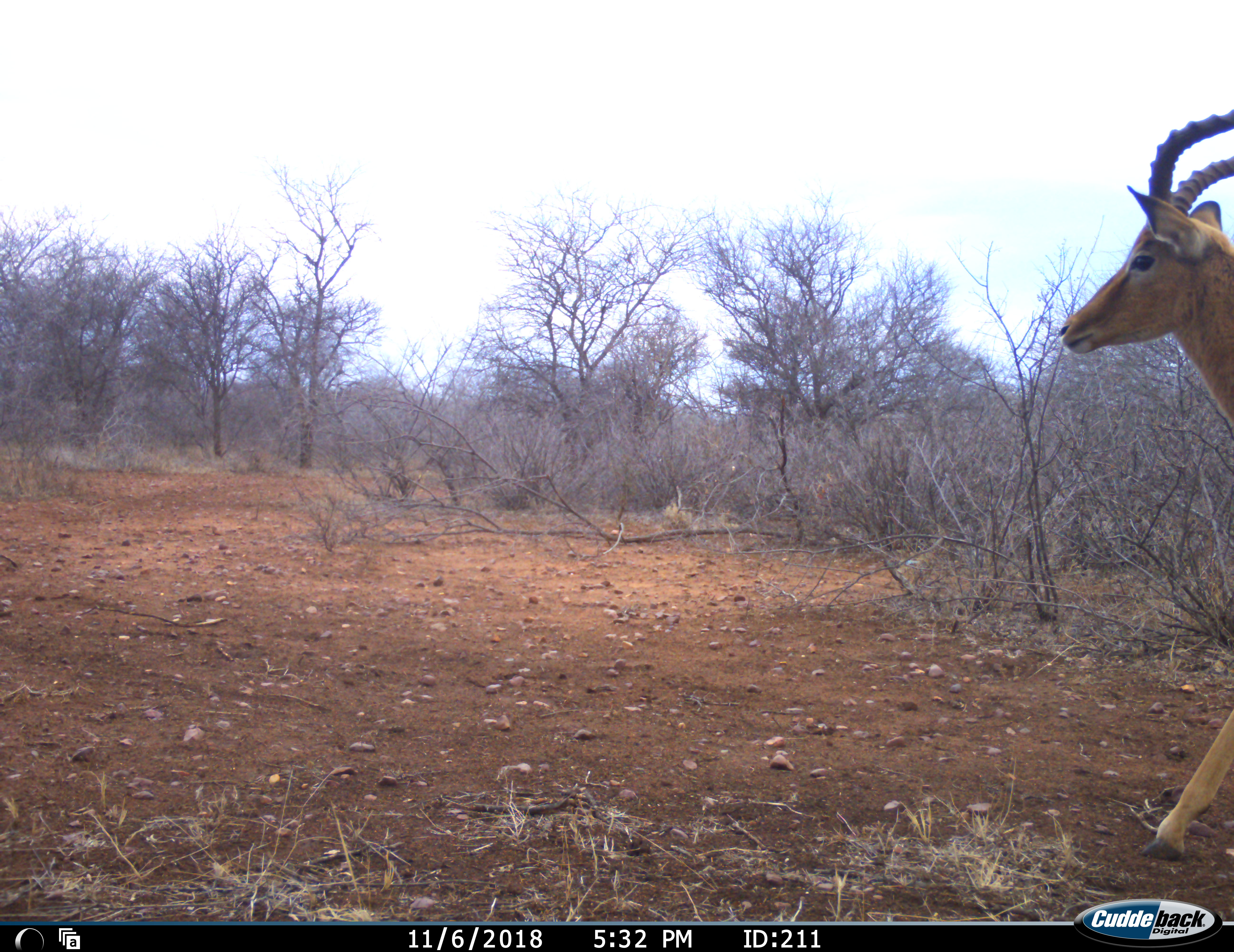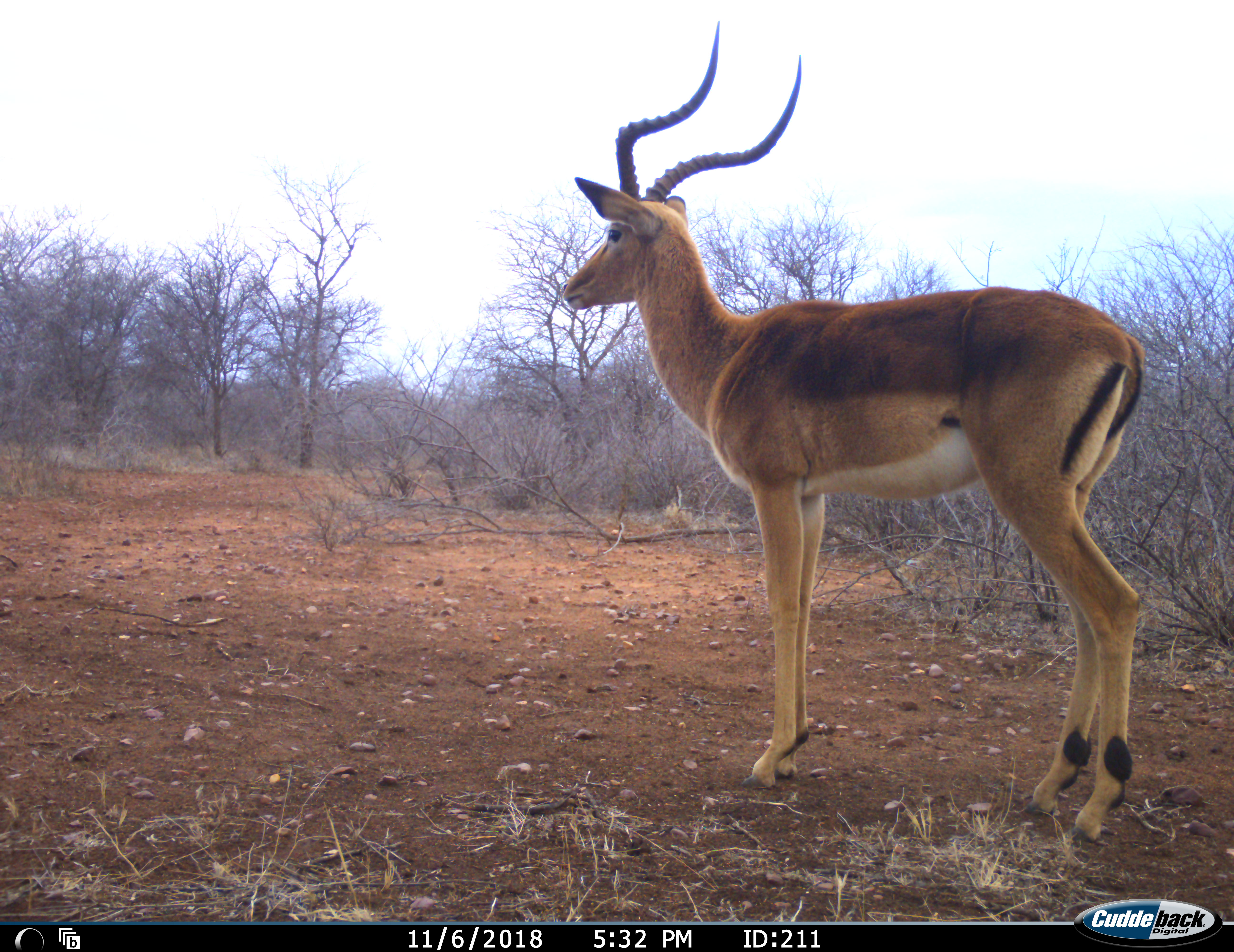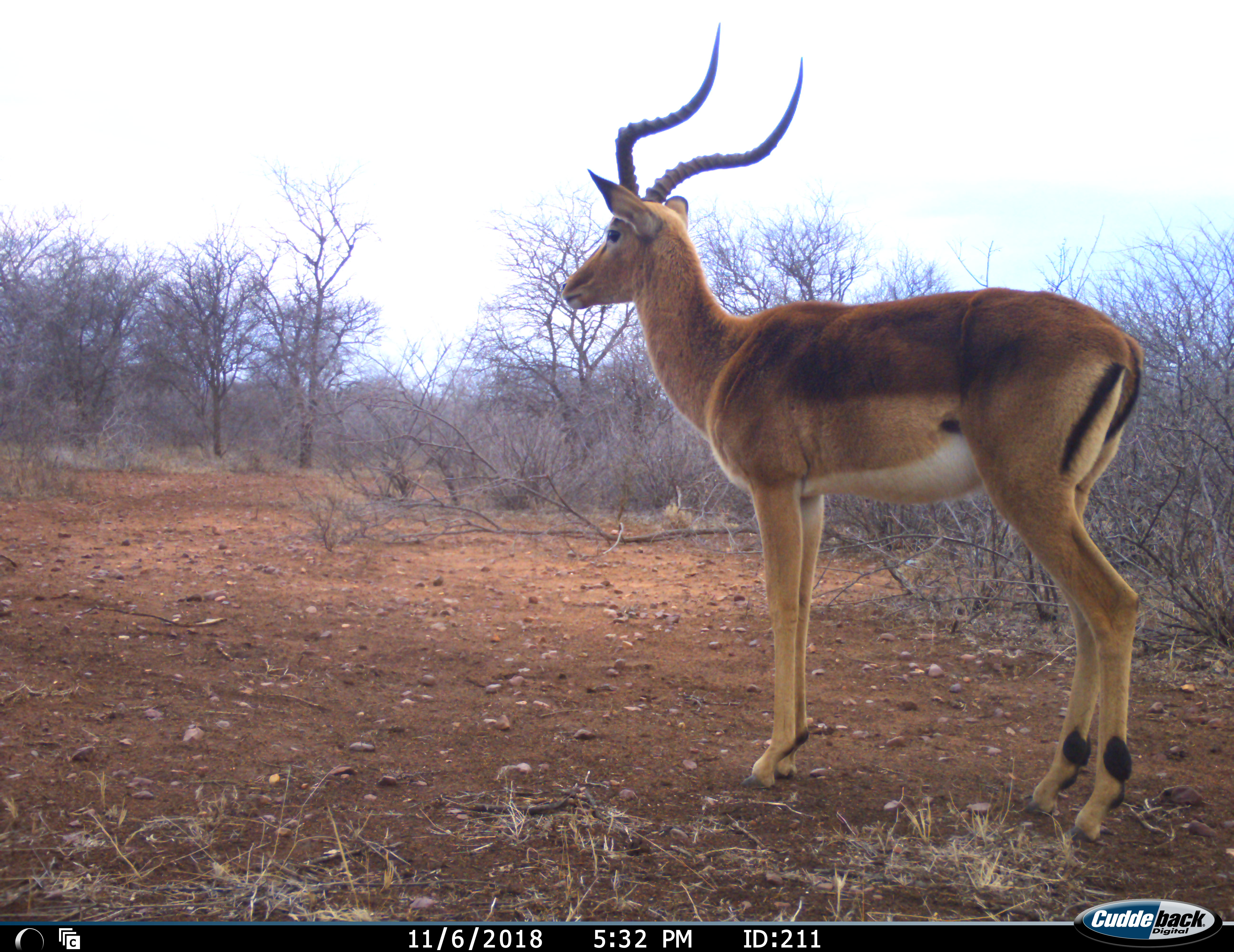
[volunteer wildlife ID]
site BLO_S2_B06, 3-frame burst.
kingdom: Animalia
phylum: Chordata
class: Mammalia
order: Artiodactyla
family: Bovidae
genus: Aepyceros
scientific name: Aepyceros melampus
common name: impala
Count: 1.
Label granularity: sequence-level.